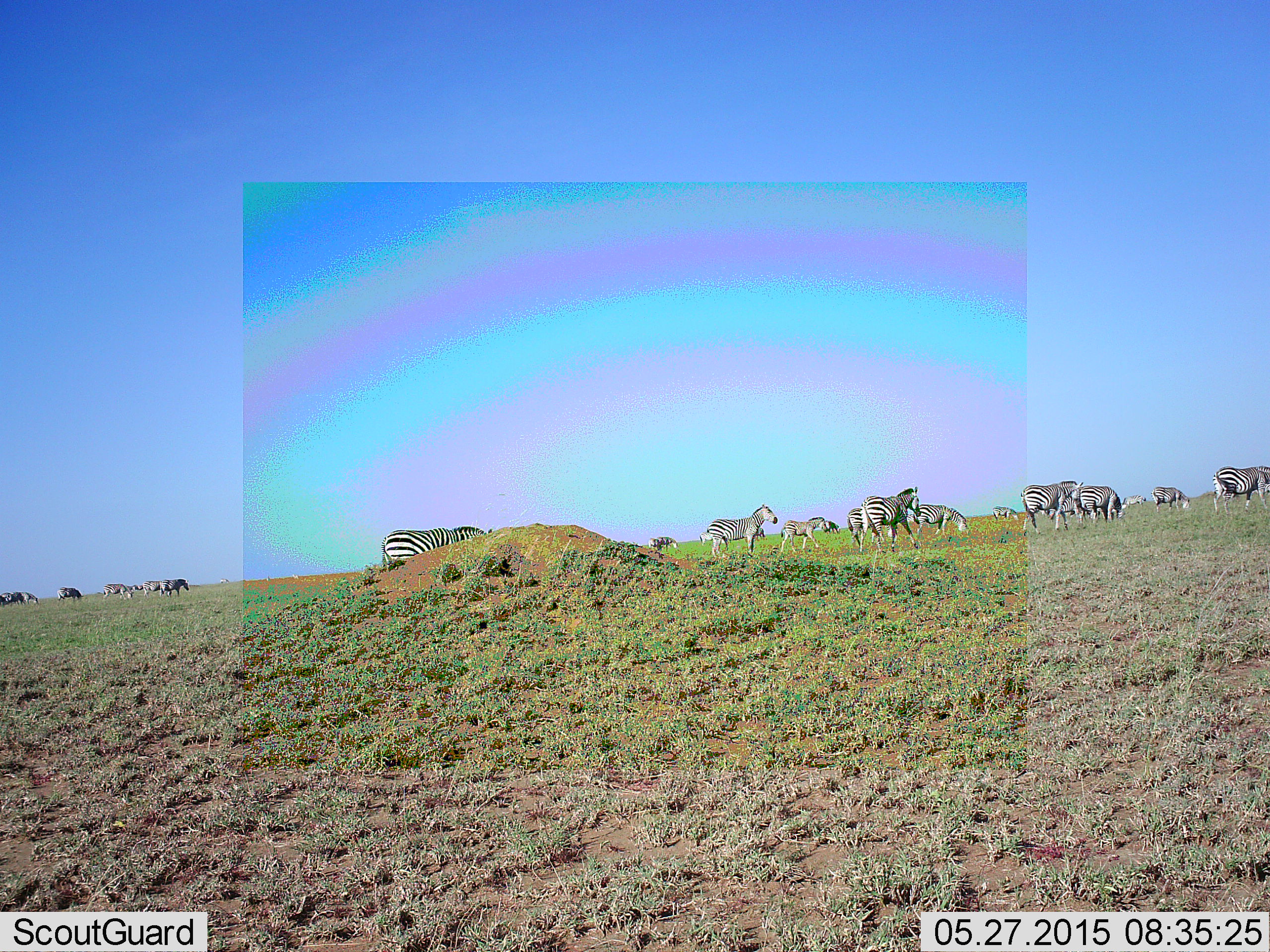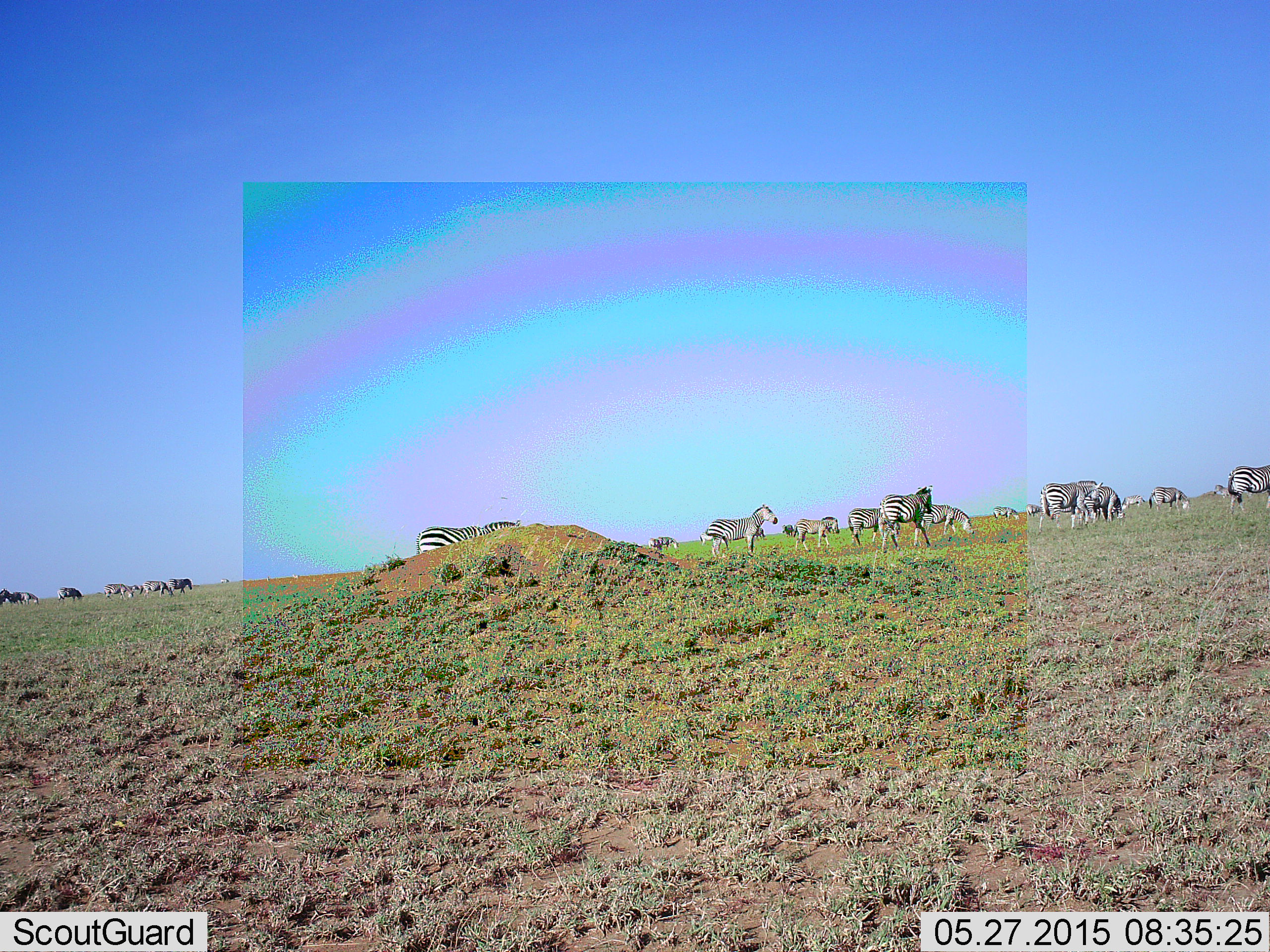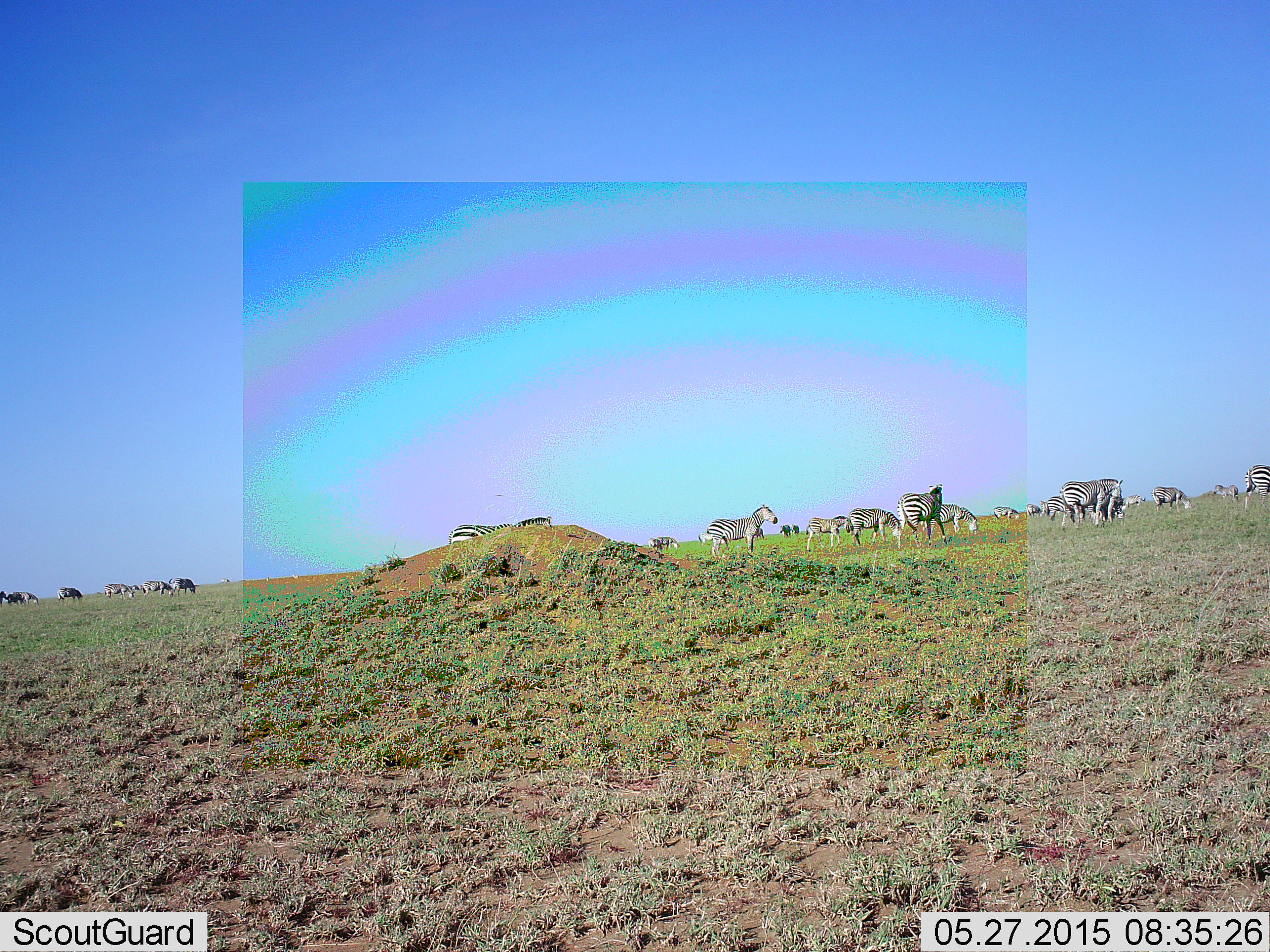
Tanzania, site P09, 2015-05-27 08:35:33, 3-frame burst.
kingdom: Animalia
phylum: Chordata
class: Mammalia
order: Perissodactyla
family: Equidae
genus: Equus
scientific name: Equus quagga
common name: plains zebra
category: zebra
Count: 11-50.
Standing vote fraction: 90%.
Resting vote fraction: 0%.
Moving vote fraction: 70%.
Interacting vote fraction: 0%.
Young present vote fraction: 30%.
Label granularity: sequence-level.